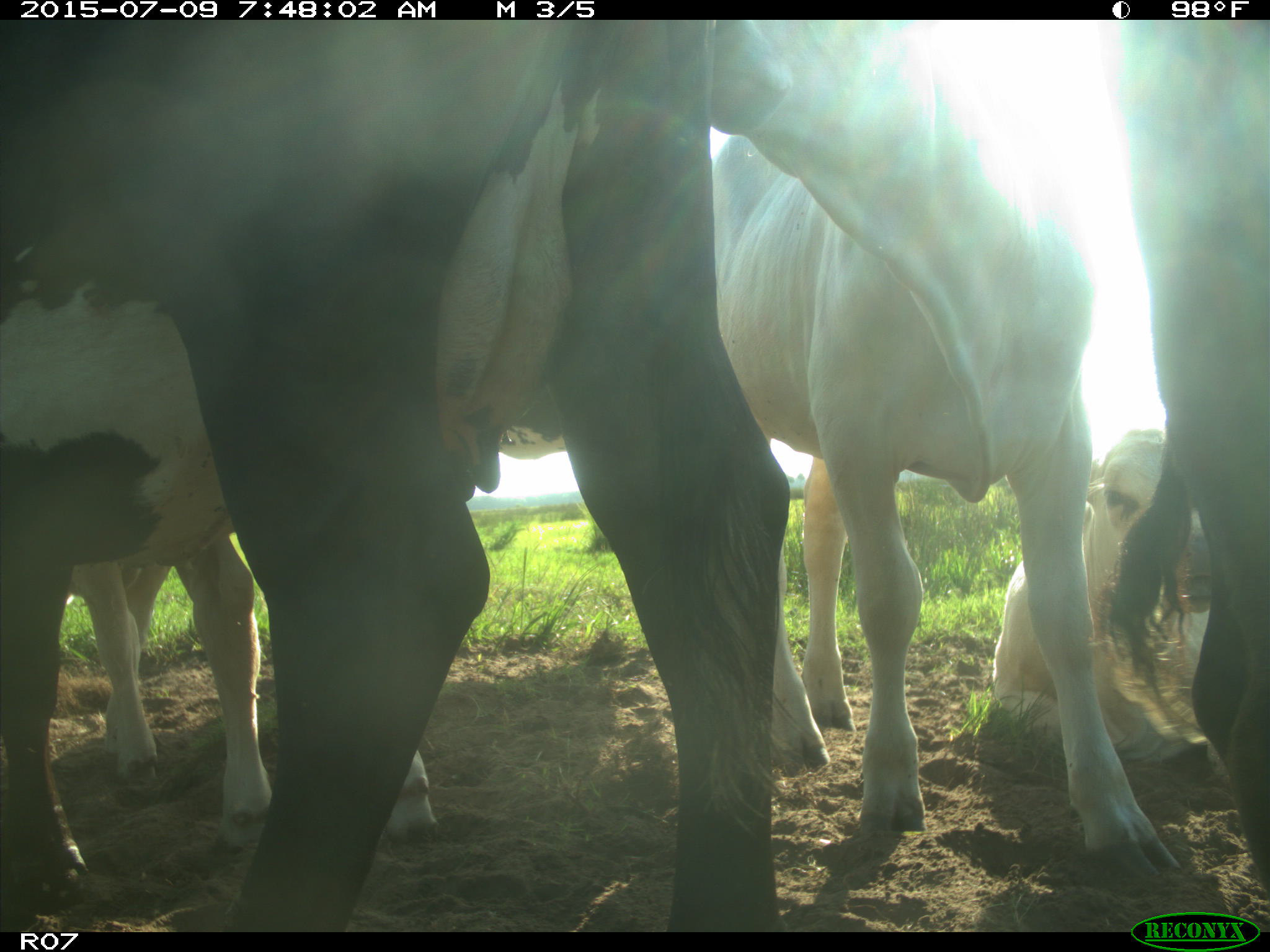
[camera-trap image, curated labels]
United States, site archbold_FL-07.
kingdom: Animalia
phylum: Chordata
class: Mammalia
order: Artiodactyla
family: Bovidae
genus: Bos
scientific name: Bos taurus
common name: domestic cow